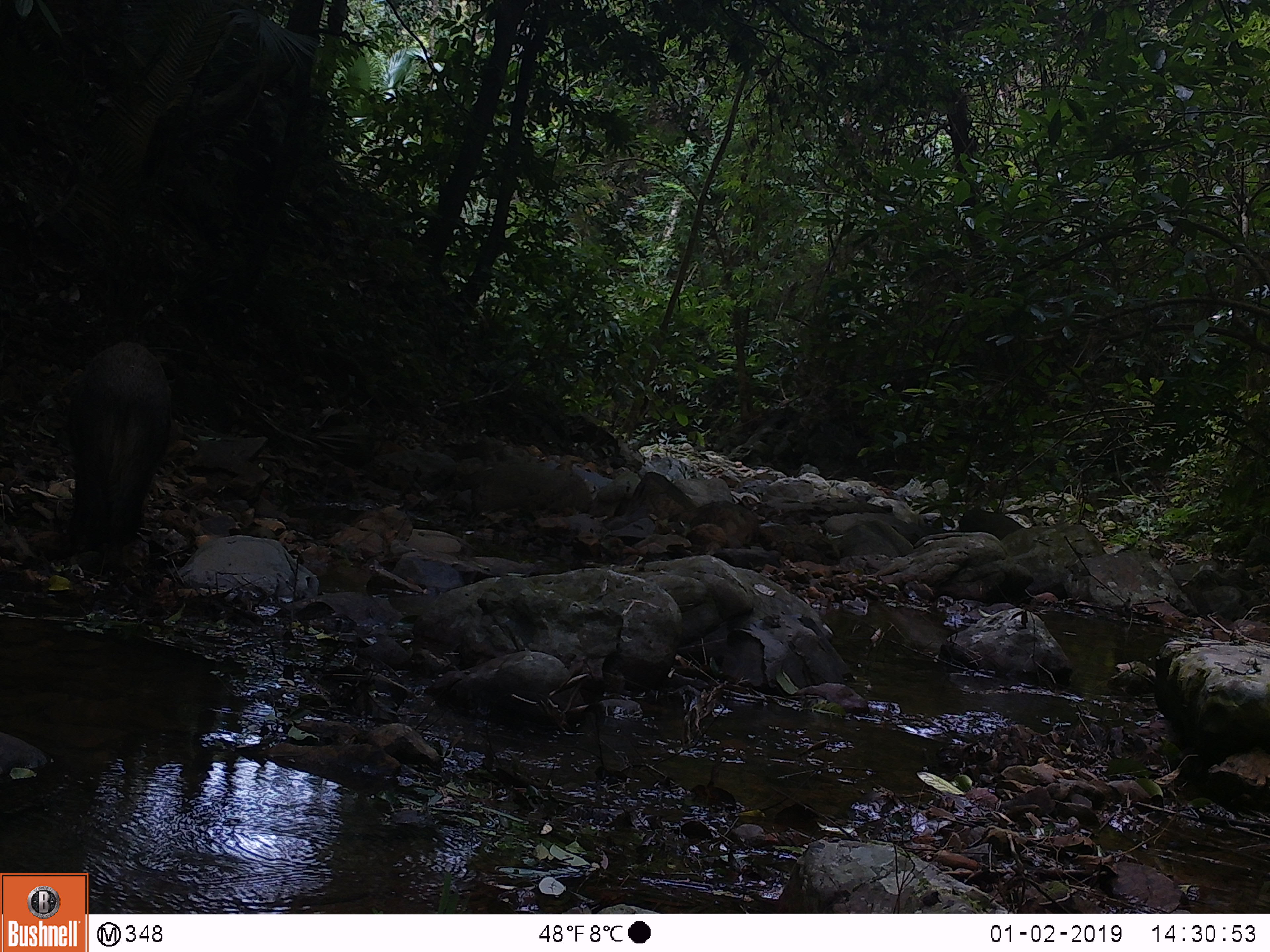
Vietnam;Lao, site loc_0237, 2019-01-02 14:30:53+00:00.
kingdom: Animalia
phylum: Chordata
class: Mammalia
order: Artiodactyla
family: Suidae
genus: Sus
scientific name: Sus scrofa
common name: eurasian wild pig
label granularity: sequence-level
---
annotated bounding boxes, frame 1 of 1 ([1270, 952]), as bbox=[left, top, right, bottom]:
eurasian wild pig: bbox=[65, 341, 172, 549]